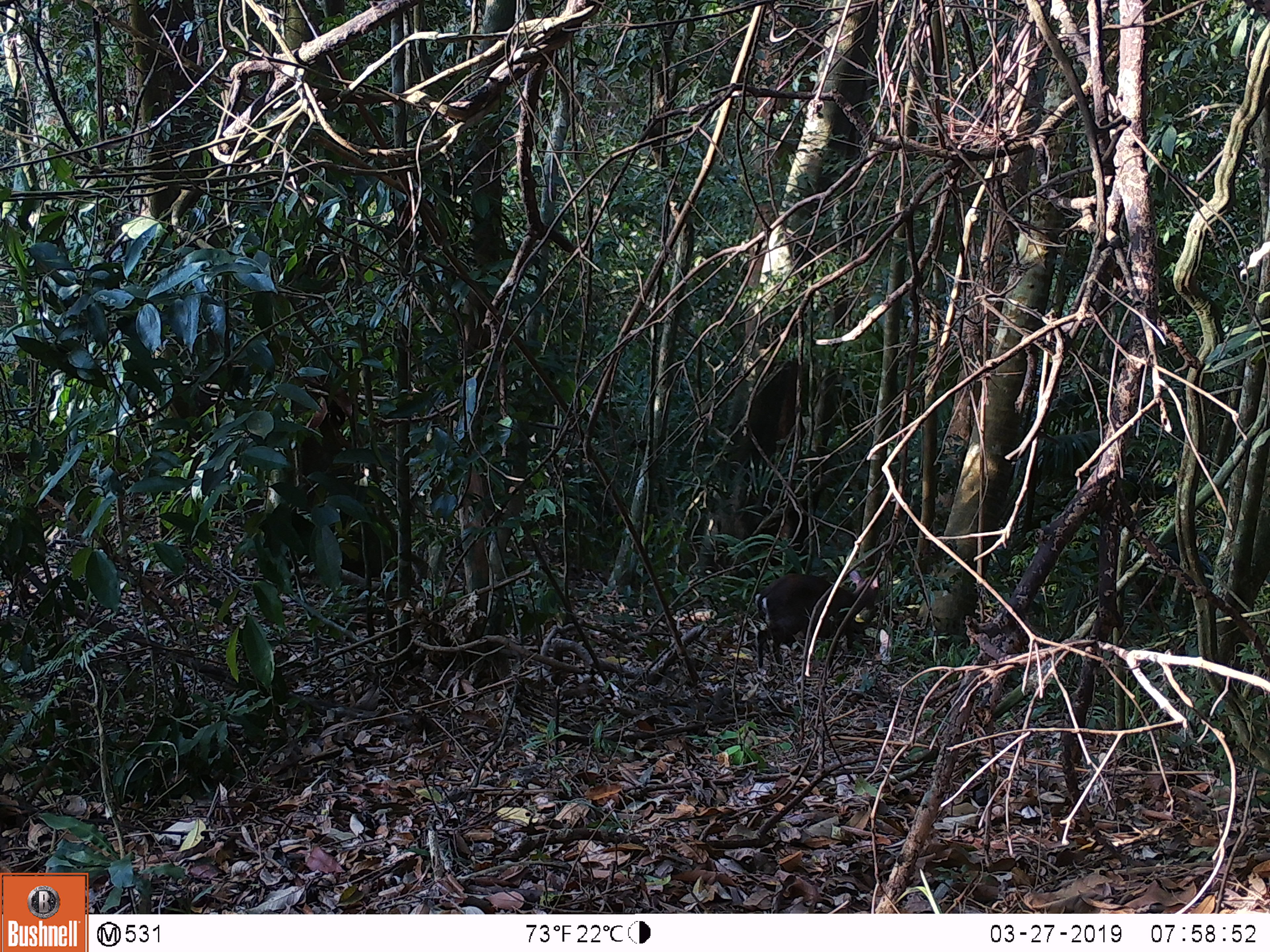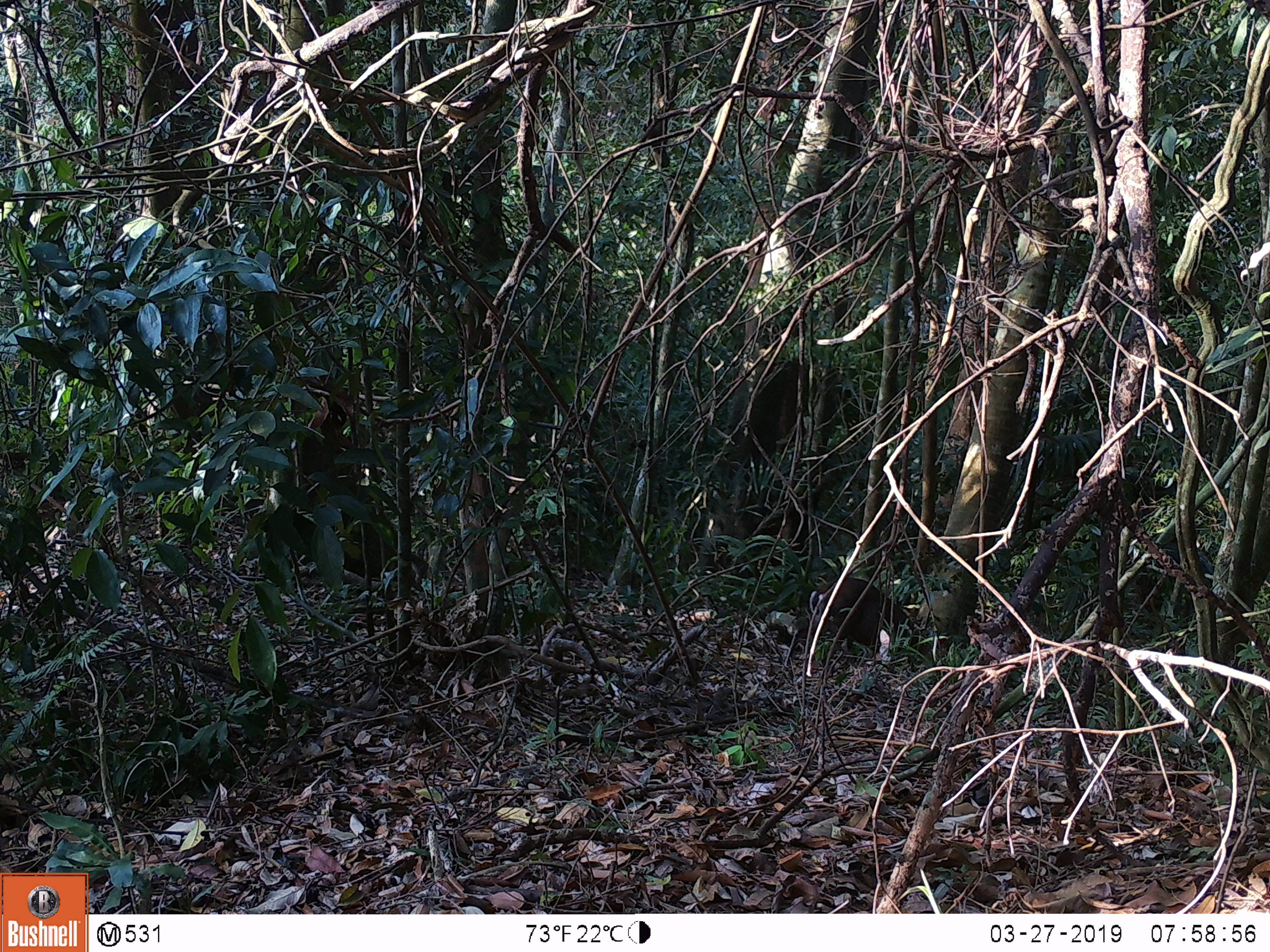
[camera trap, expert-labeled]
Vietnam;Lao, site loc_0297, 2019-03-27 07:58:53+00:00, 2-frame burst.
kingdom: Animalia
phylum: Chordata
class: Mammalia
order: Artiodactyla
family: Cervidae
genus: Muntiacus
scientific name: Muntiacus rooseveltorum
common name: roosevelt's muntjac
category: roosevelts muntjac group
Roosevelts muntjac group (roosevelt's muntjac) (Muntiacus rooseveltorum). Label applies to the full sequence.